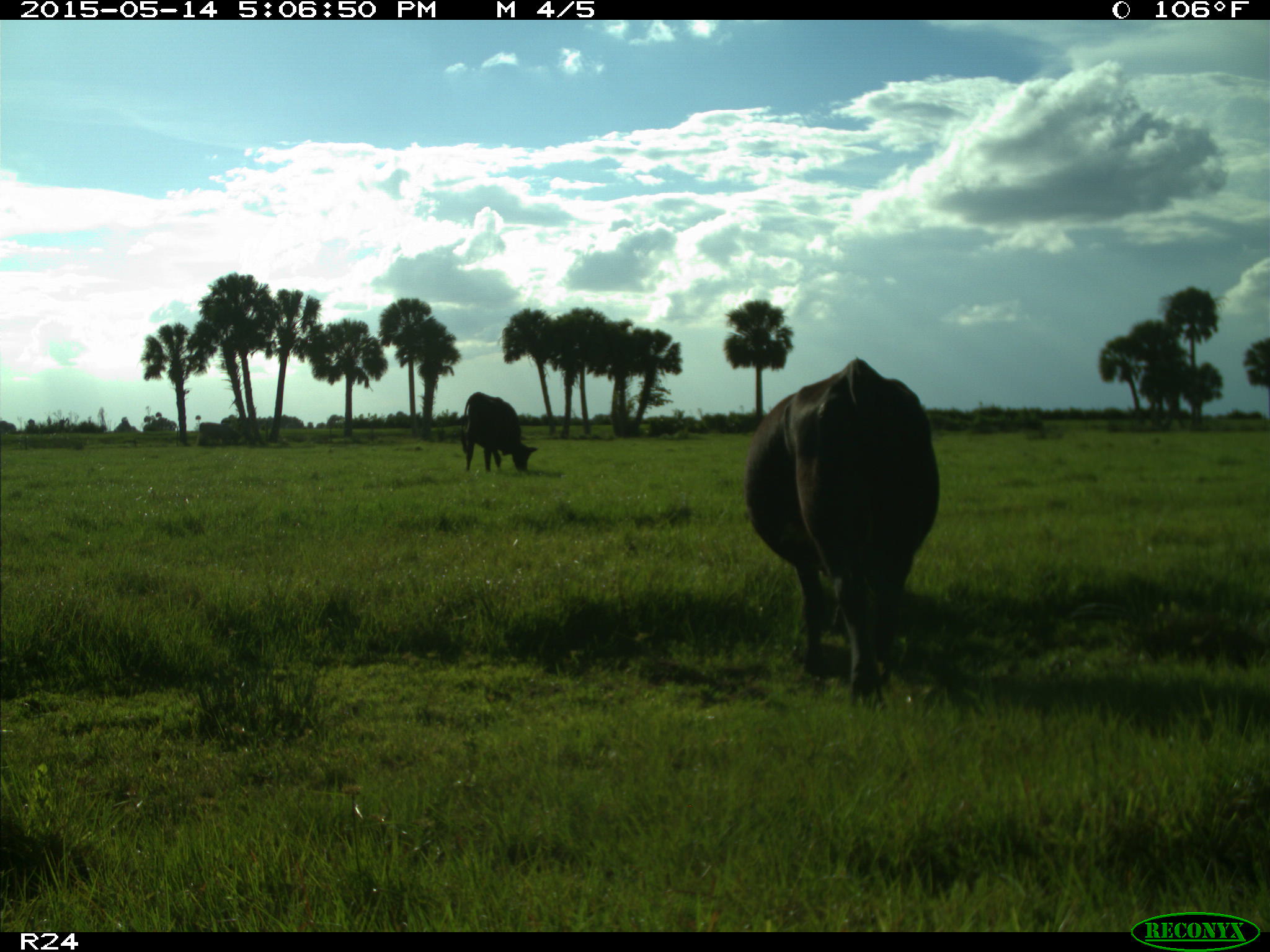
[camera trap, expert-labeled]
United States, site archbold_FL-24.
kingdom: Animalia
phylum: Chordata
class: Mammalia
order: Cingulata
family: Dasypodidae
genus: Dasypus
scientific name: Dasypus novemcinctus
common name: nine-banded armadillo